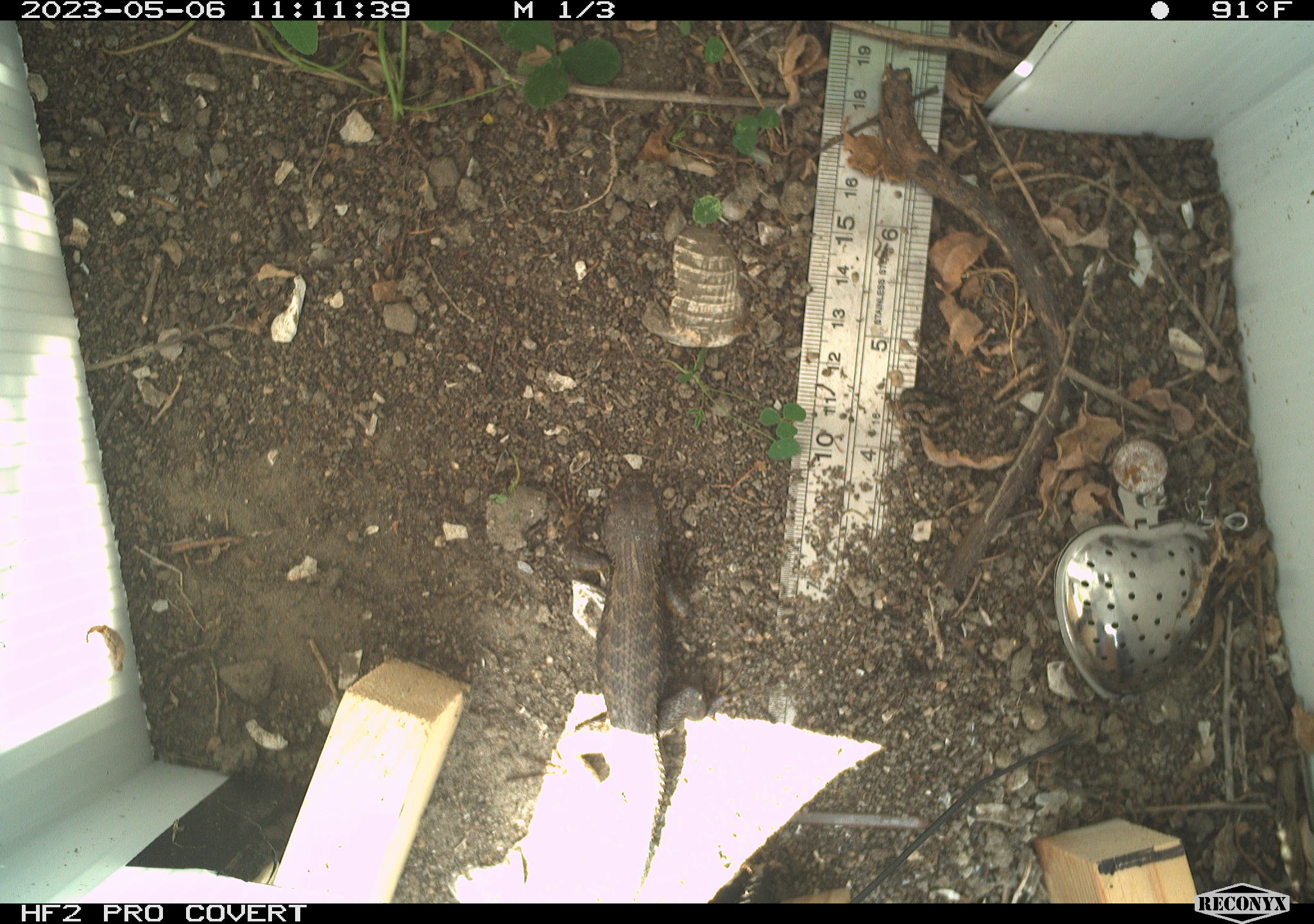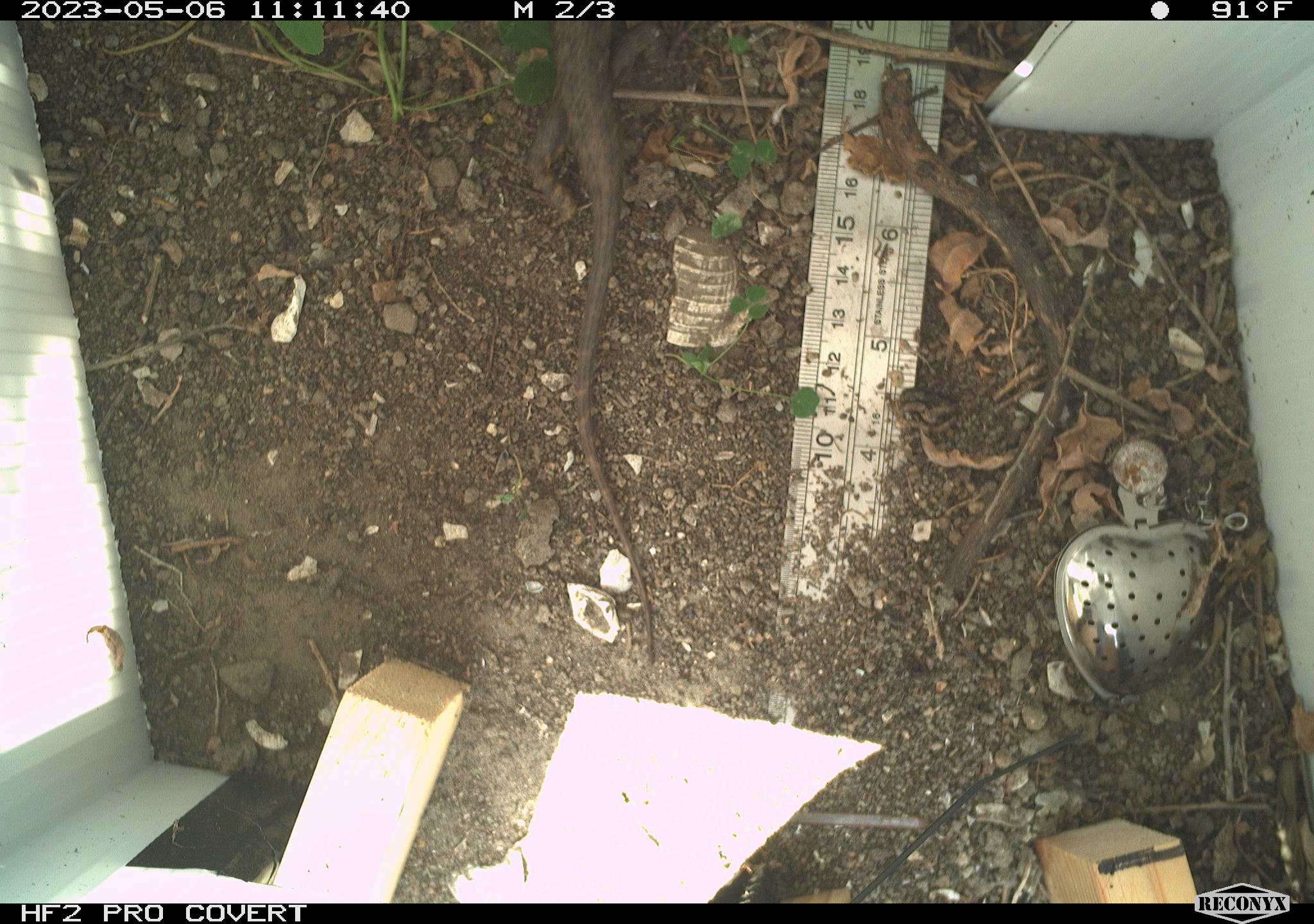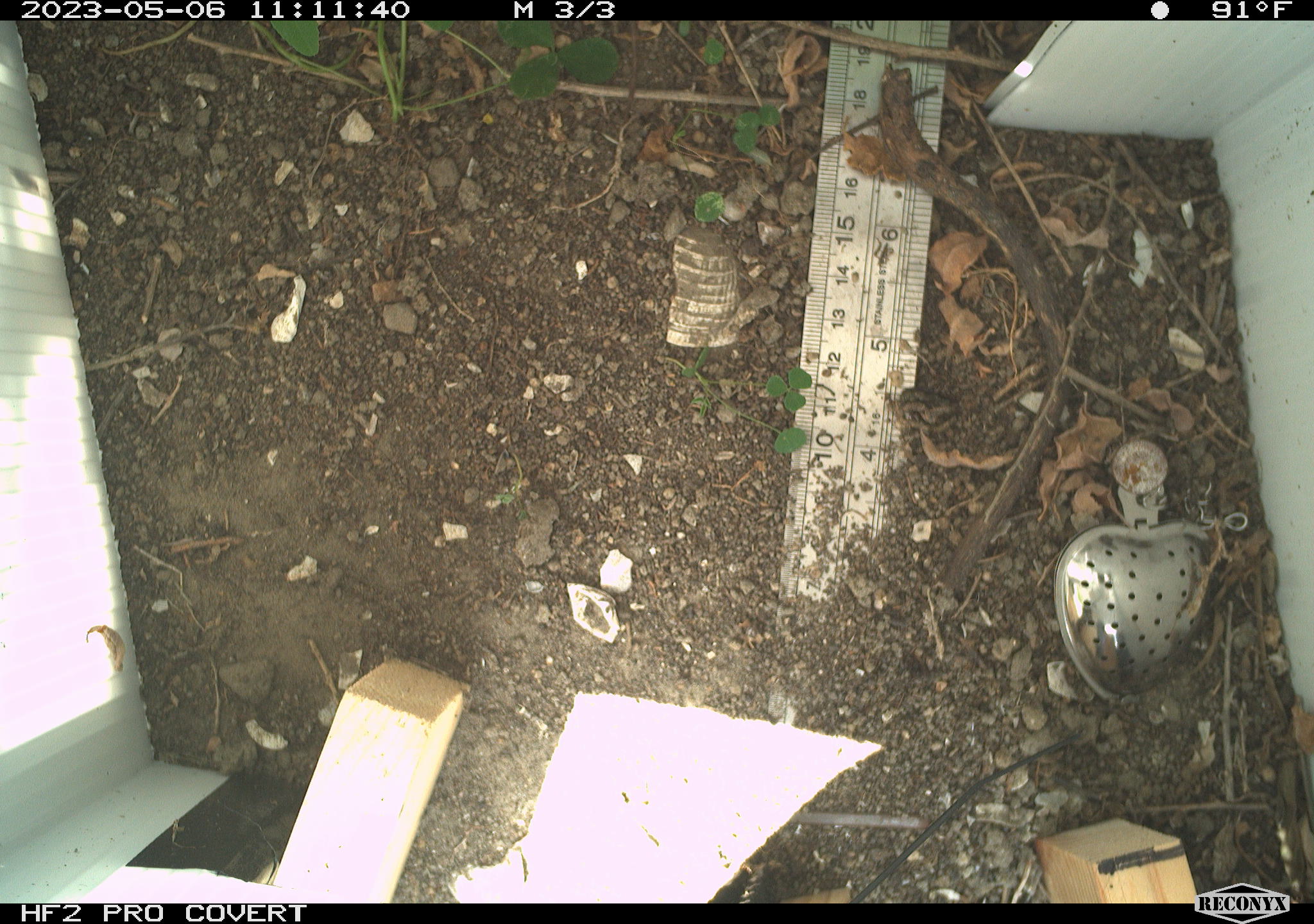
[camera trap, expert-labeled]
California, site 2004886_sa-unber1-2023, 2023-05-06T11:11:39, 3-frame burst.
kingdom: Animalia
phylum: Chordata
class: Reptilia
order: Squamata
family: Phrynosomatidae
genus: Sceloporus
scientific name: Sceloporus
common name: spiny lizards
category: sceloporus species